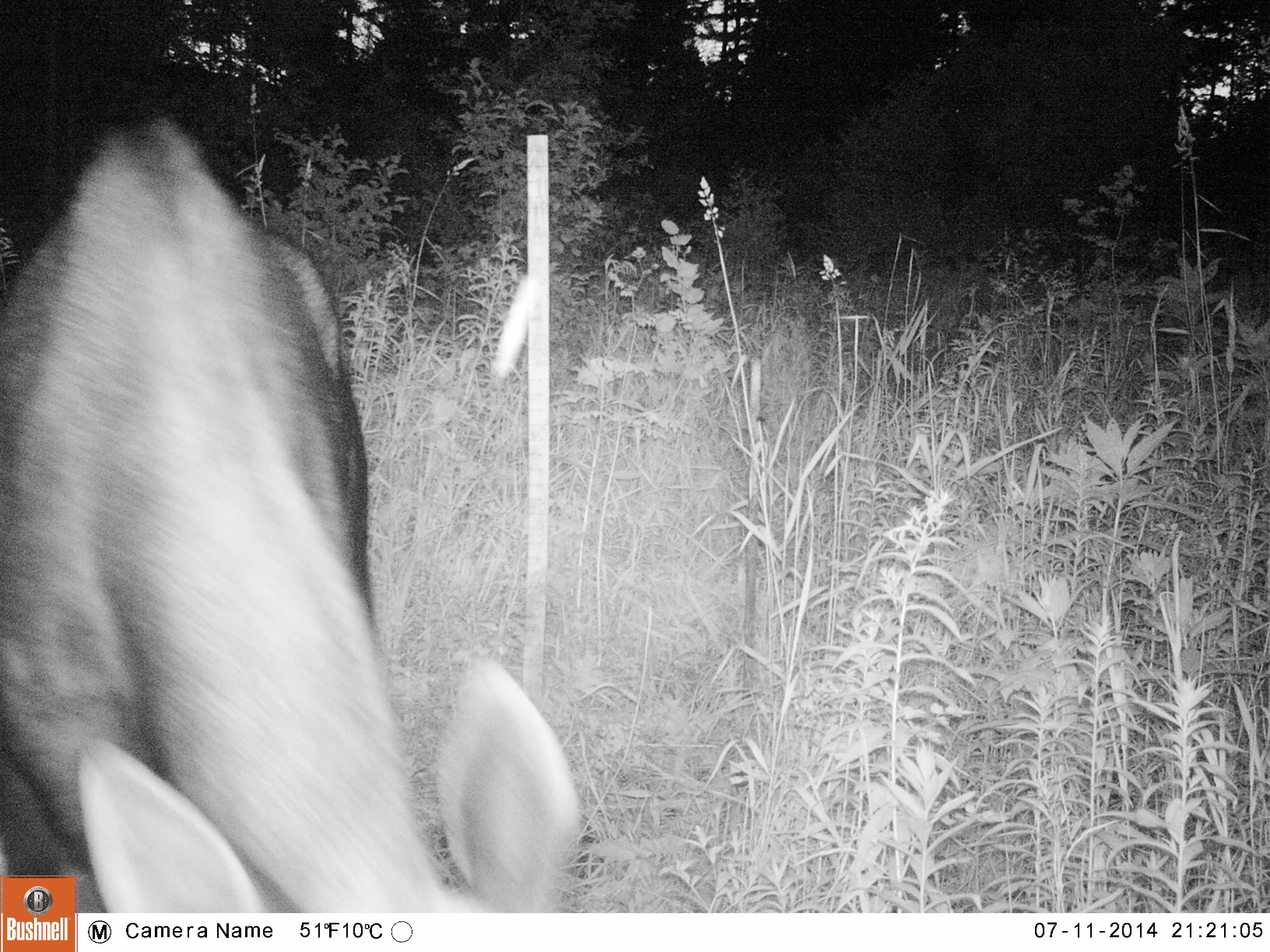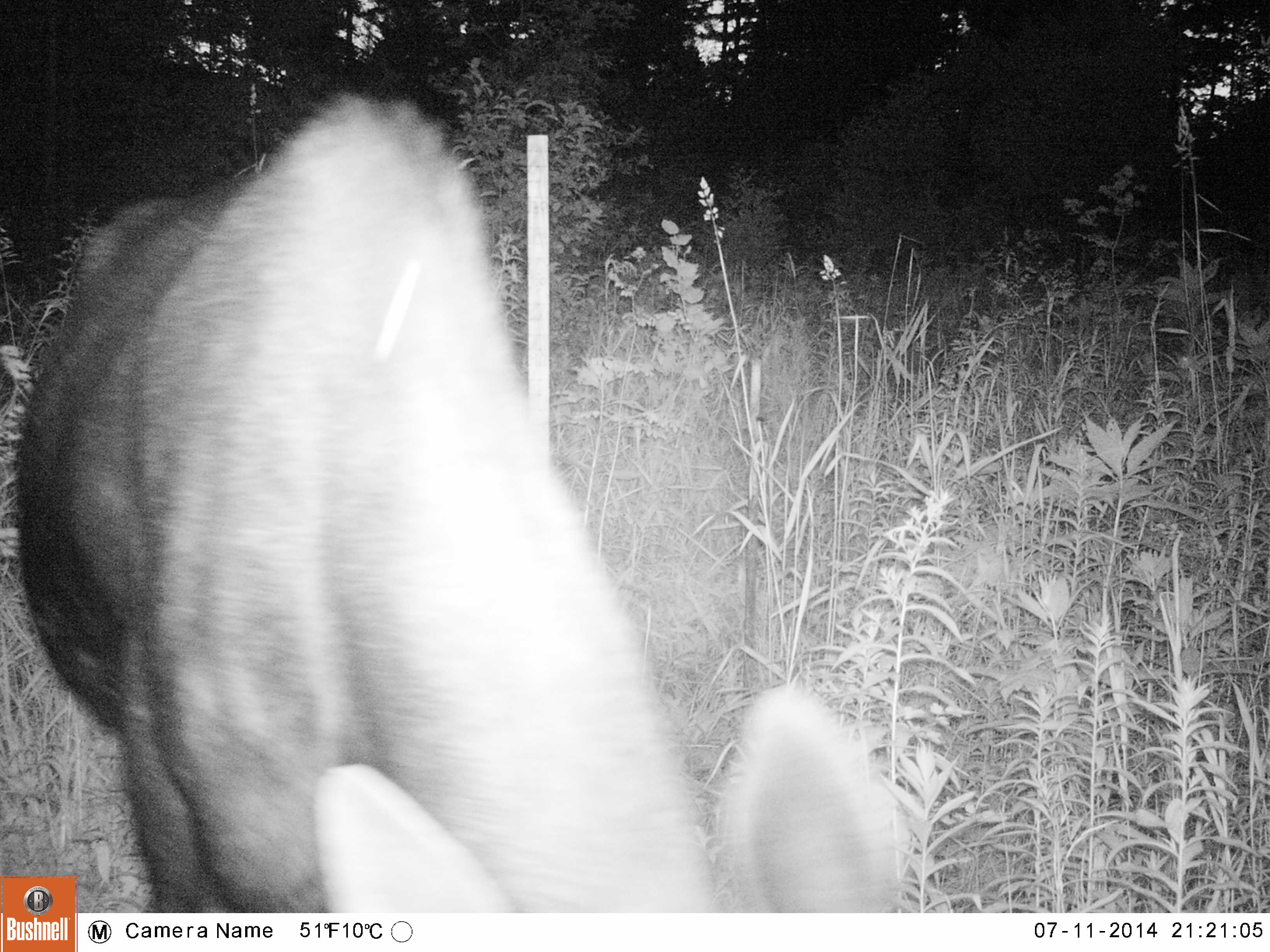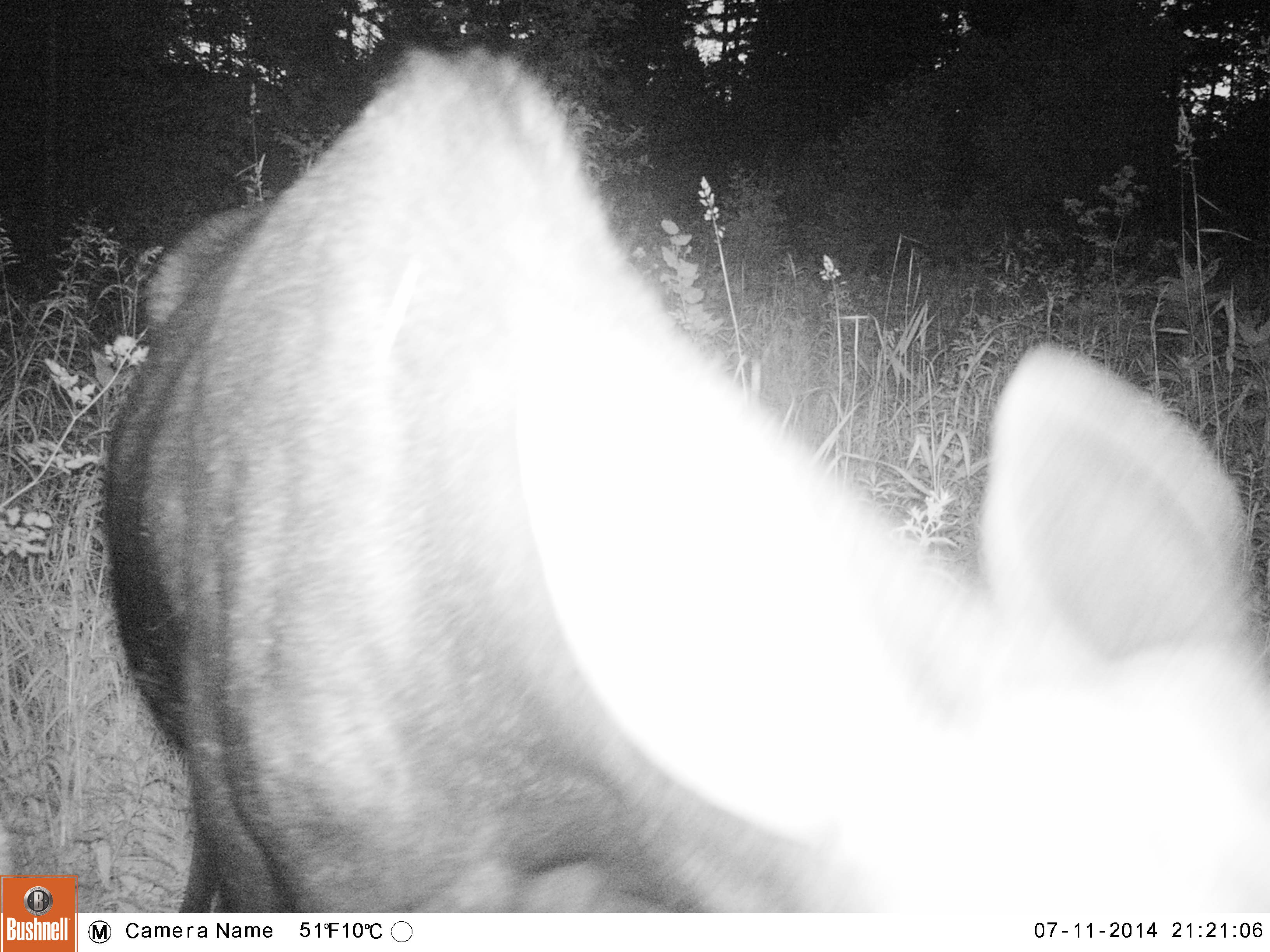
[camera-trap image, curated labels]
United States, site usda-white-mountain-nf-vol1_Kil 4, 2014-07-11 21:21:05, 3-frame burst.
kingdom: Animalia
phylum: Chordata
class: Mammalia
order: Artiodactyla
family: Cervidae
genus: Alces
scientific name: Alces alces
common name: moose